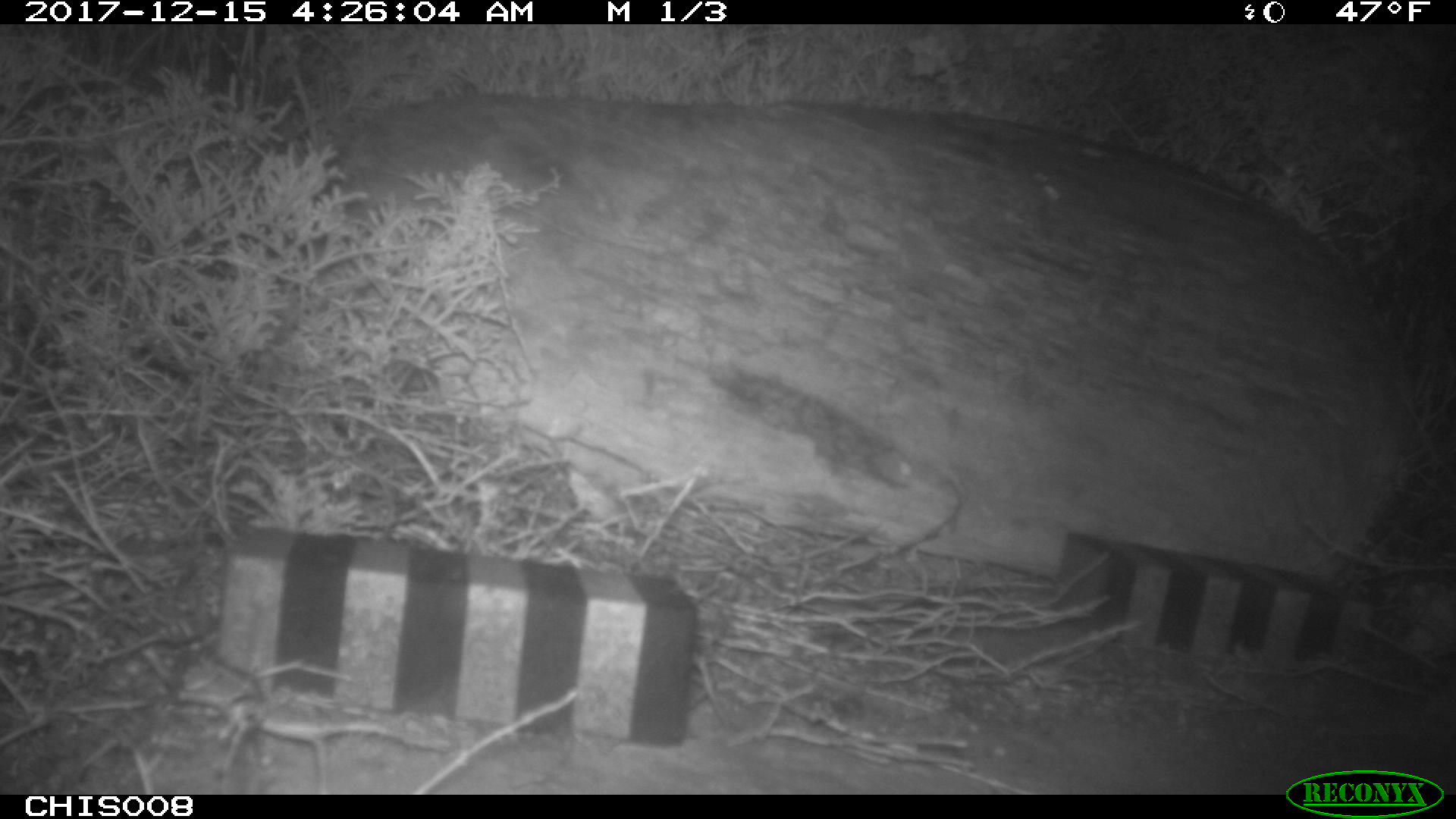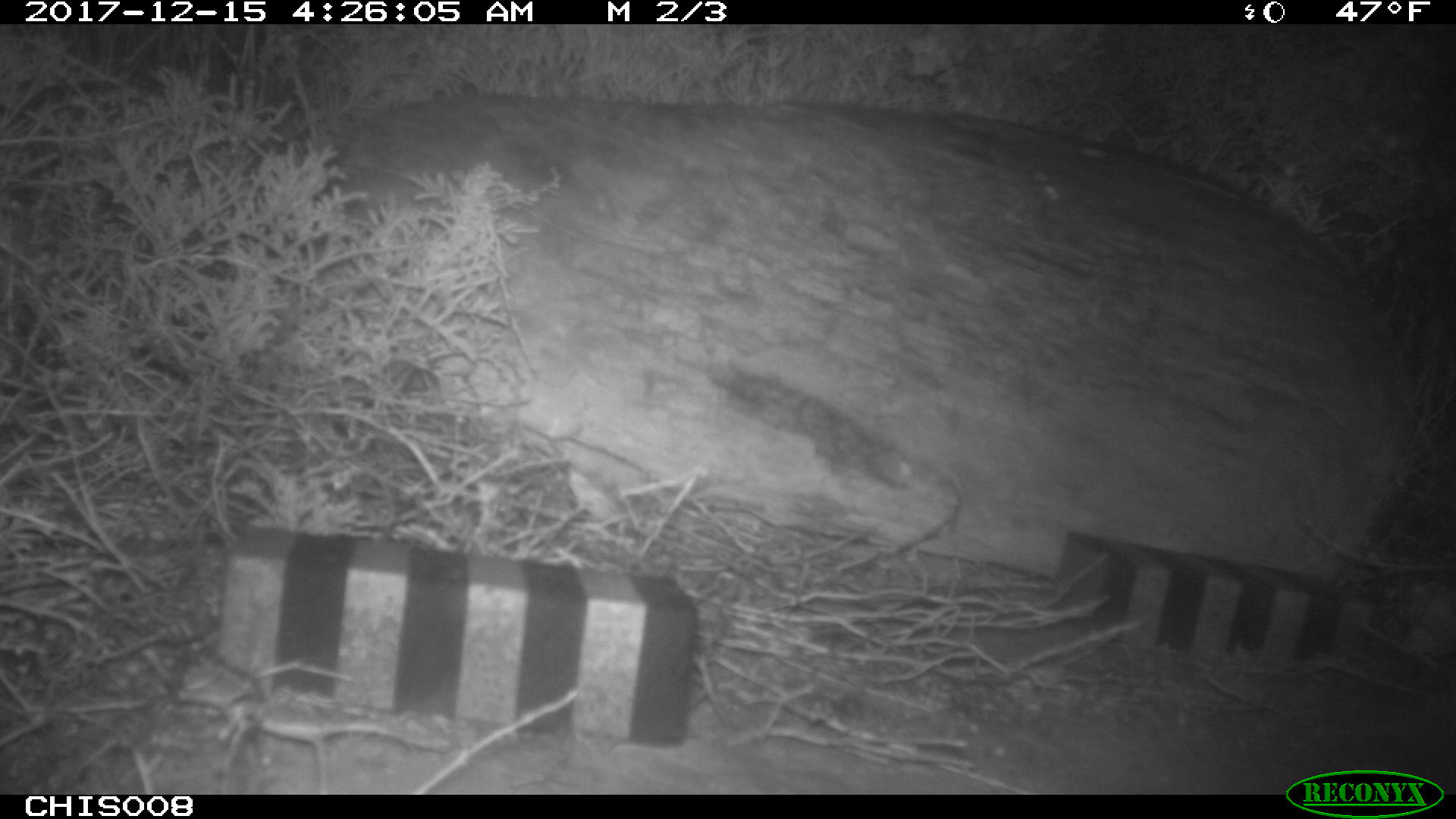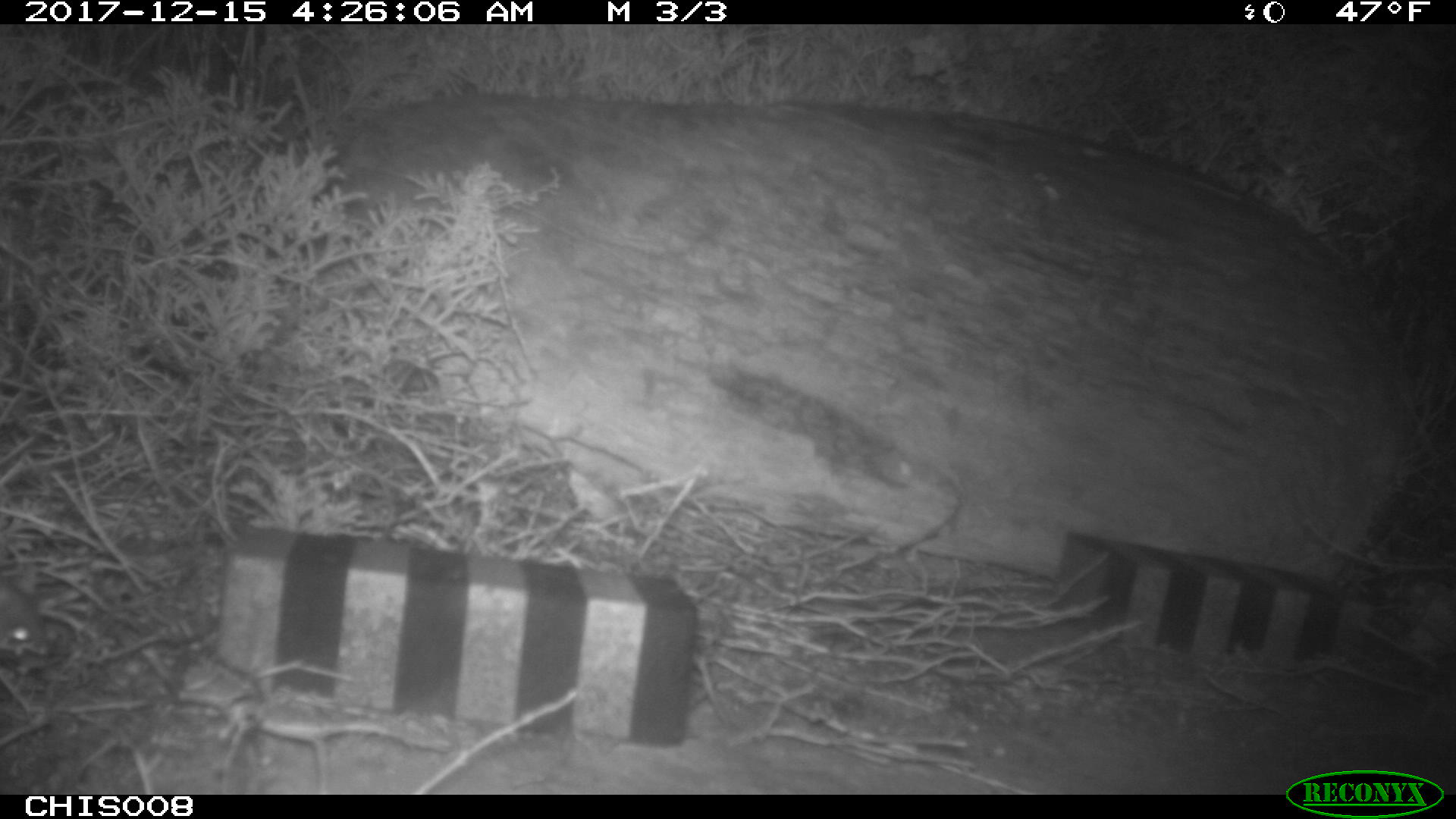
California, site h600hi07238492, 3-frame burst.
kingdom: Animalia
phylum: Chordata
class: Mammalia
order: Rodentia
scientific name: Rodentia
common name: rodent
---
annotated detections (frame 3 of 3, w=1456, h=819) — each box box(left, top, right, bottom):
rodent: box(0, 587, 49, 654)